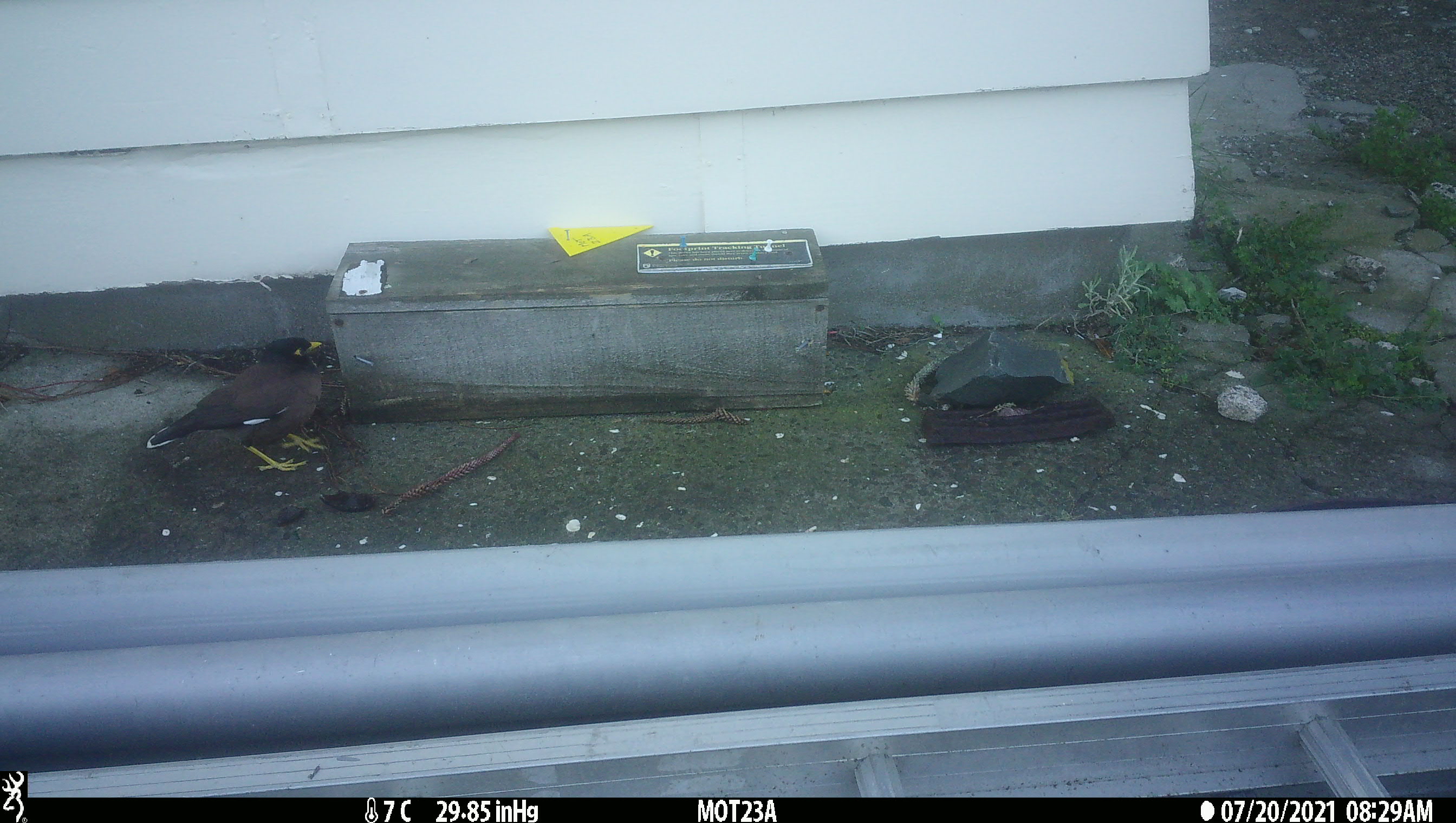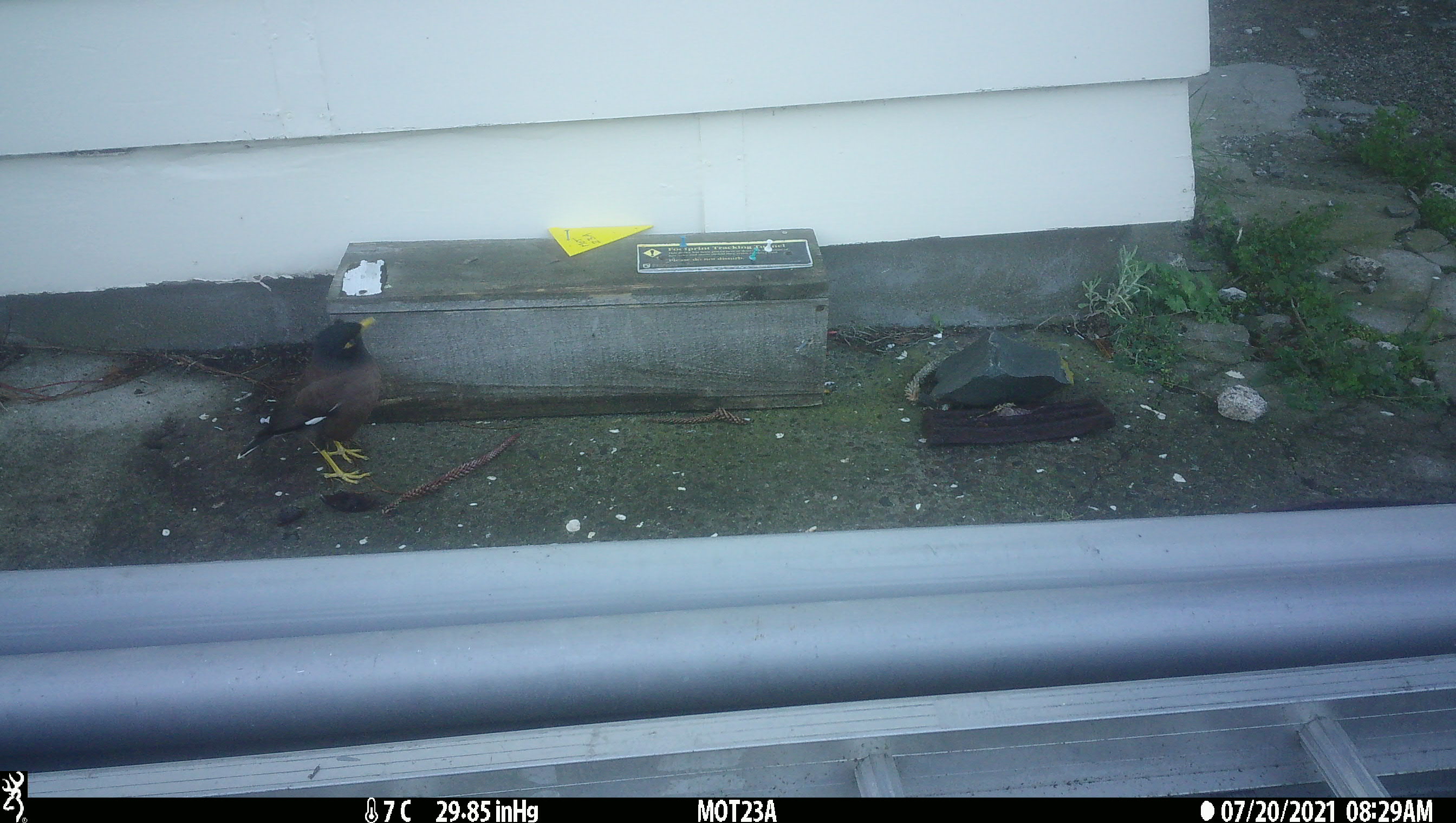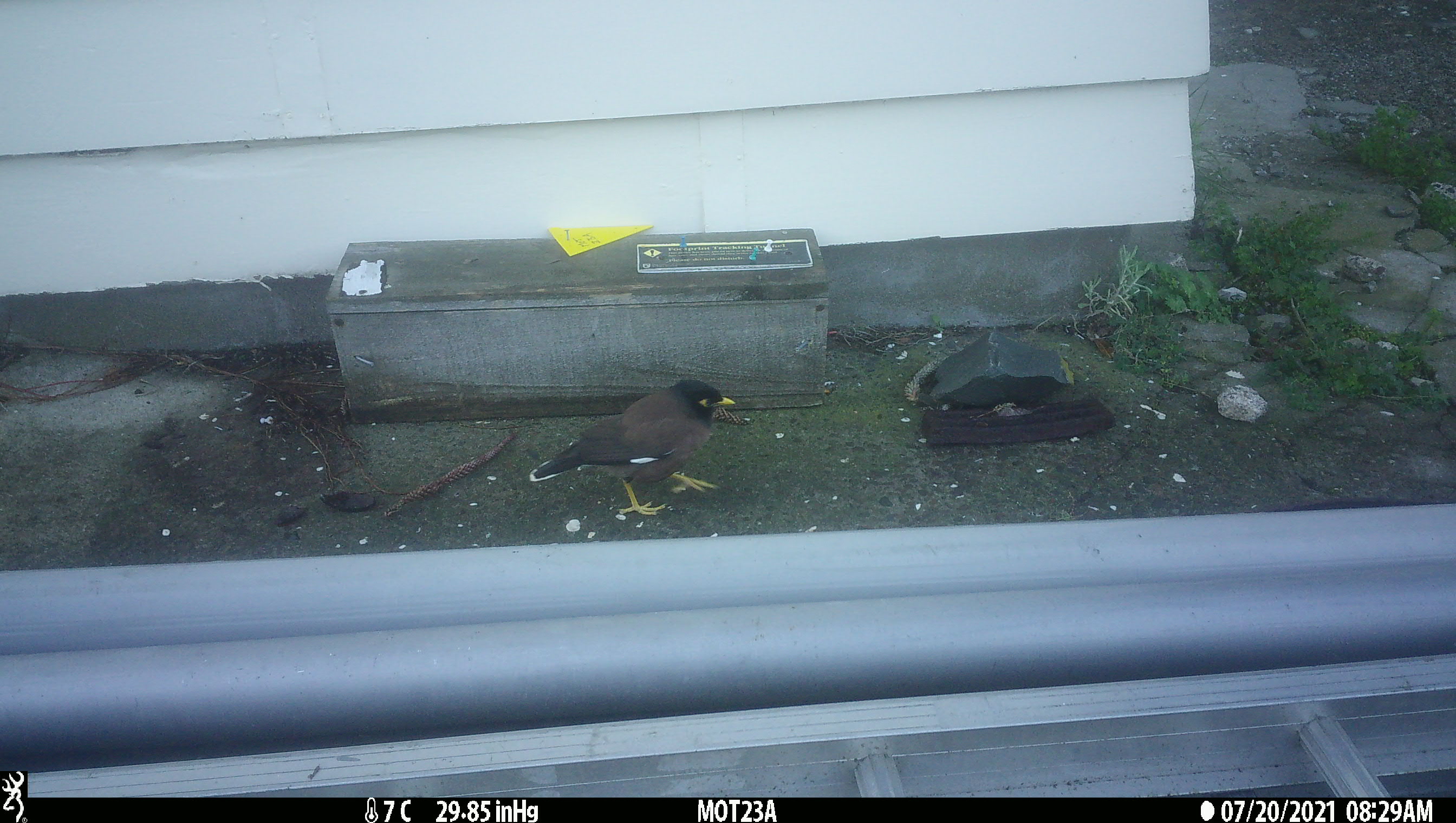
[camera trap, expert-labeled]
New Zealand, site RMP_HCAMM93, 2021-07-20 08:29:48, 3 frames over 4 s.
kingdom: Animalia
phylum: Chordata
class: Aves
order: Passeriformes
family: Sturnidae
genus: Acridotheres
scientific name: Acridotheres tristis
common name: common myna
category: myna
Myna (common myna) (Acridotheres tristis).